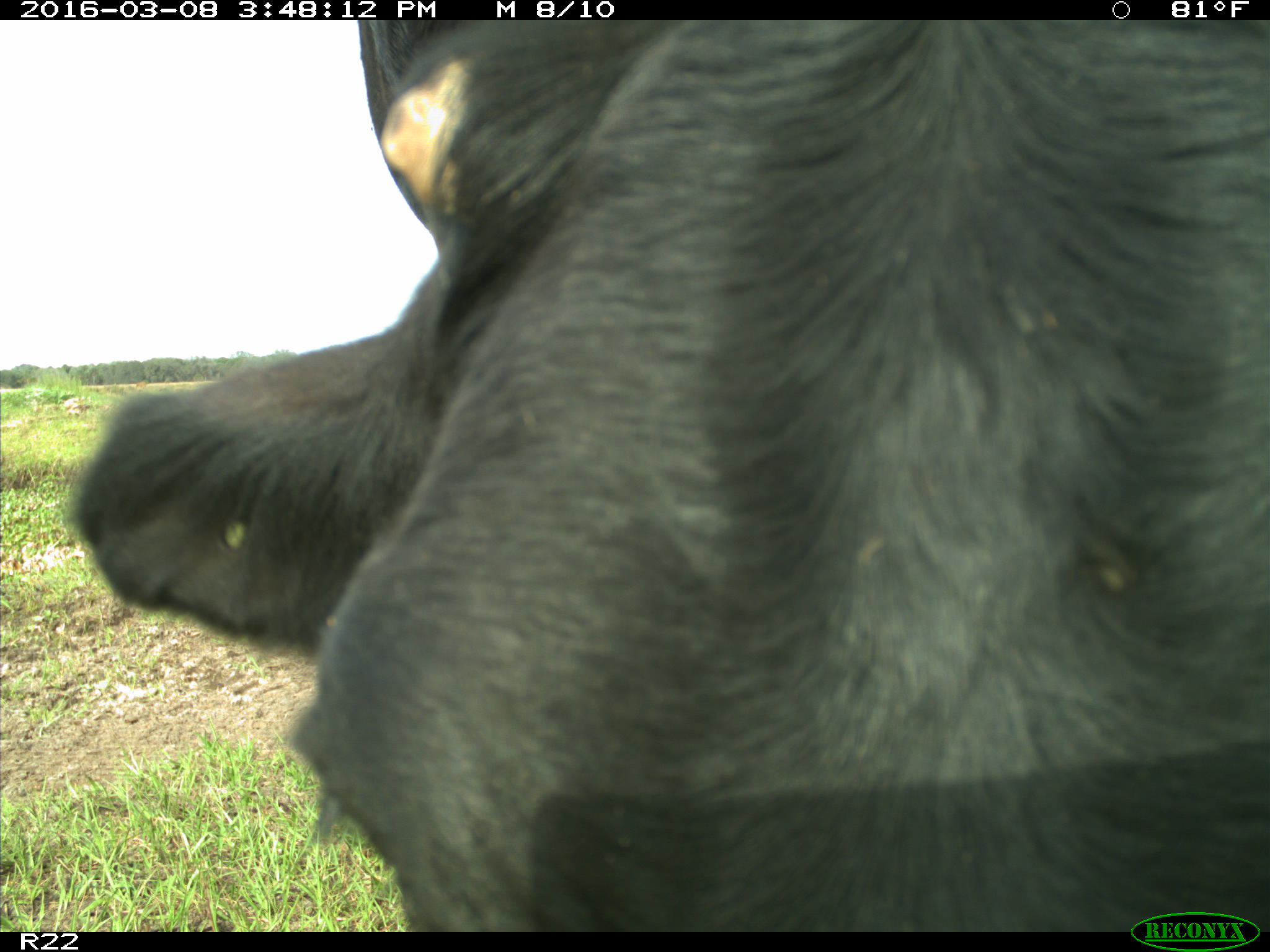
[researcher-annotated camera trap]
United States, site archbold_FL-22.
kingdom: Animalia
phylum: Chordata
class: Mammalia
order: Artiodactyla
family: Bovidae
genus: Bos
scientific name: Bos taurus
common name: domestic cow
Bos taurus (domestic cow).